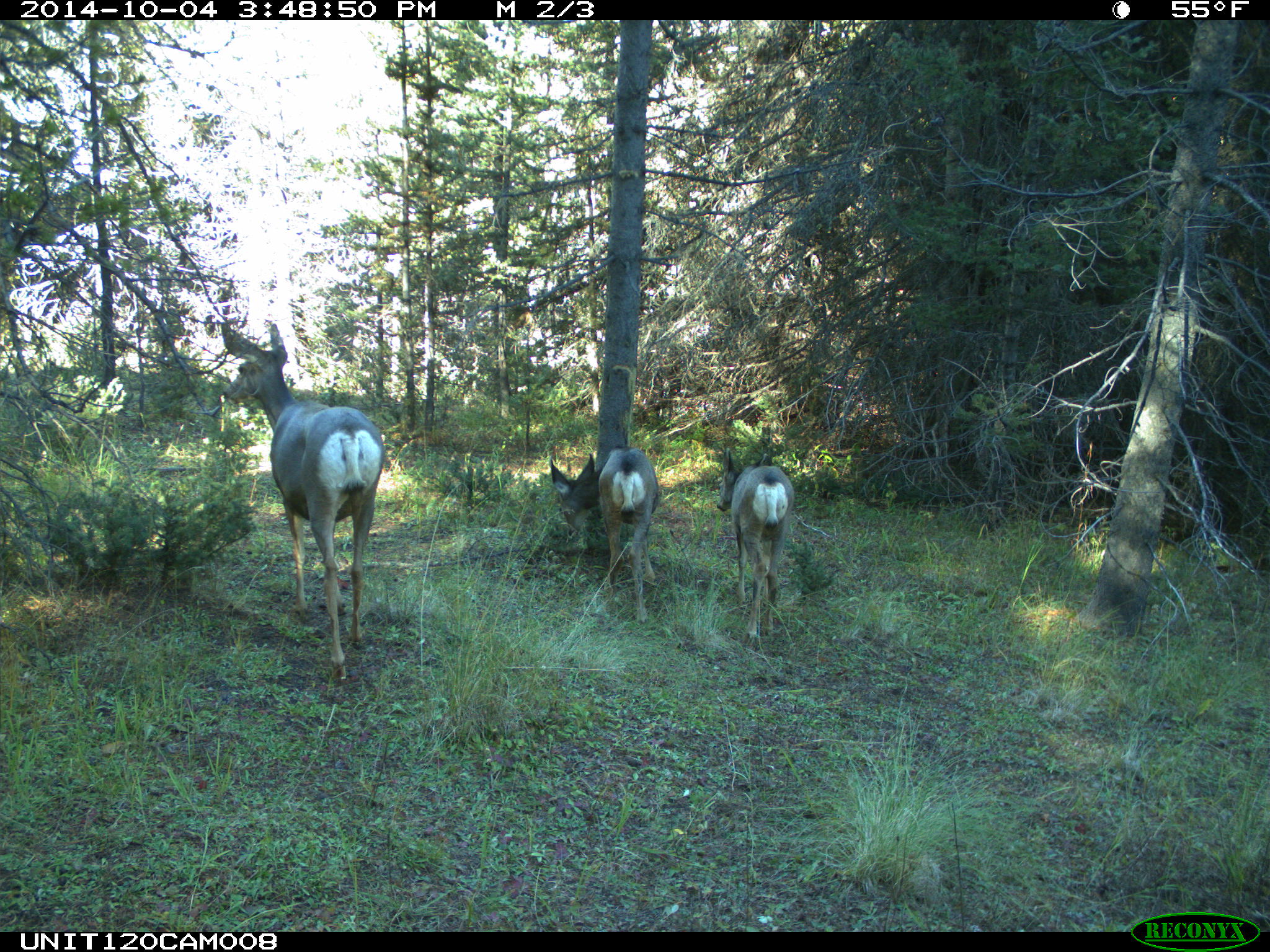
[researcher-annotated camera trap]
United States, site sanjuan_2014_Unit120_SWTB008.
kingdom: Animalia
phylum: Chordata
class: Mammalia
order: Artiodactyla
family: Cervidae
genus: Odocoileus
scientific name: Odocoileus hemionus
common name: mule deer